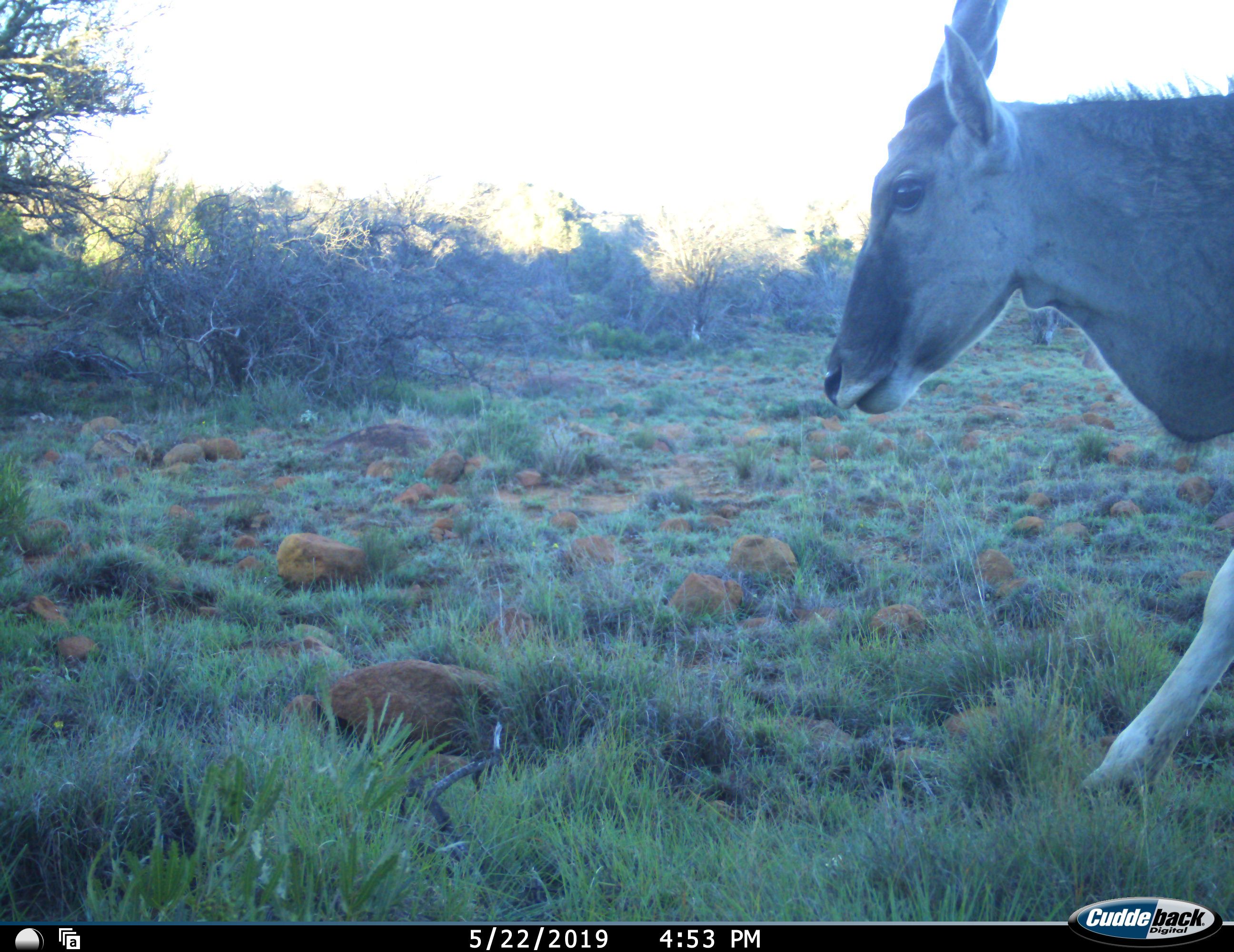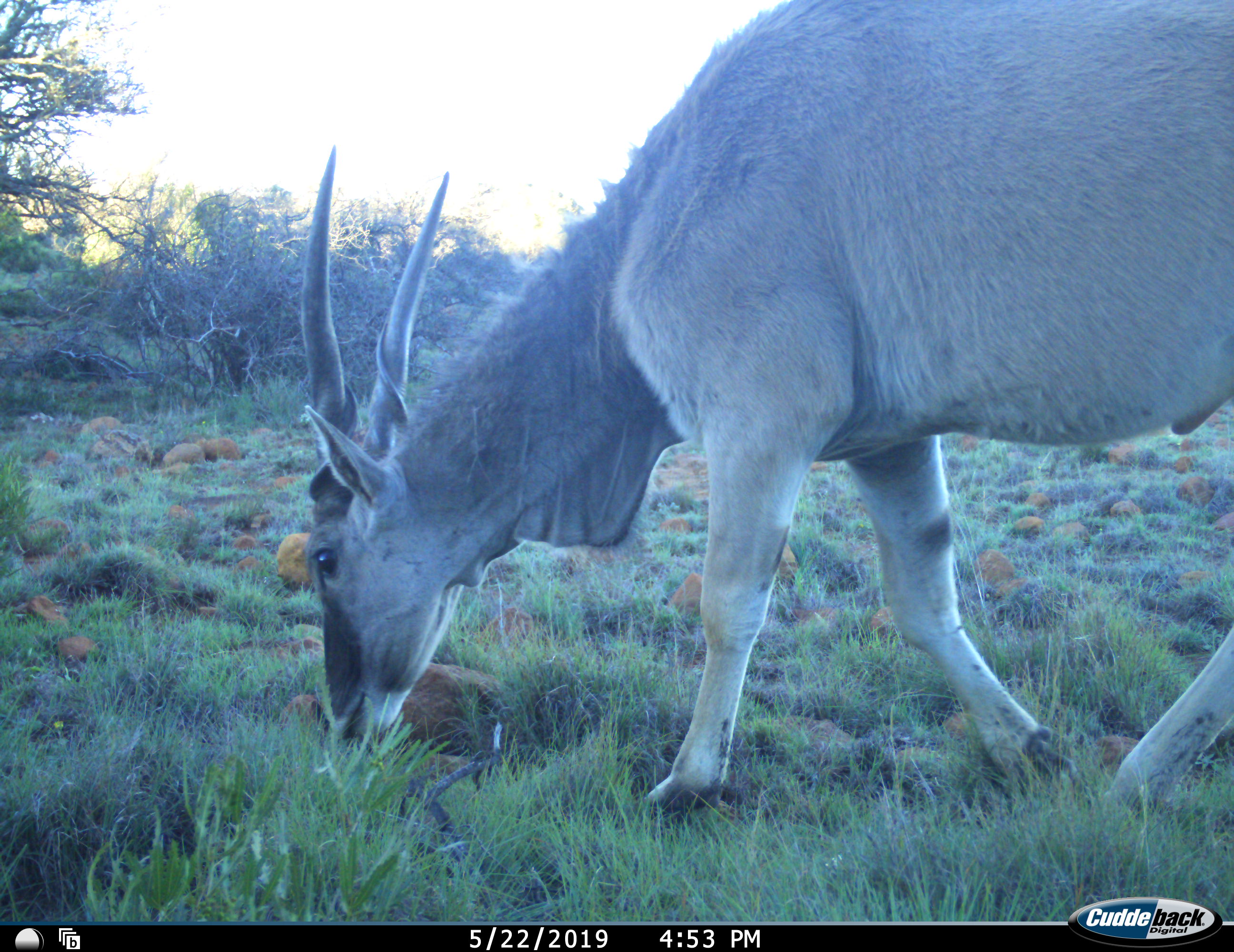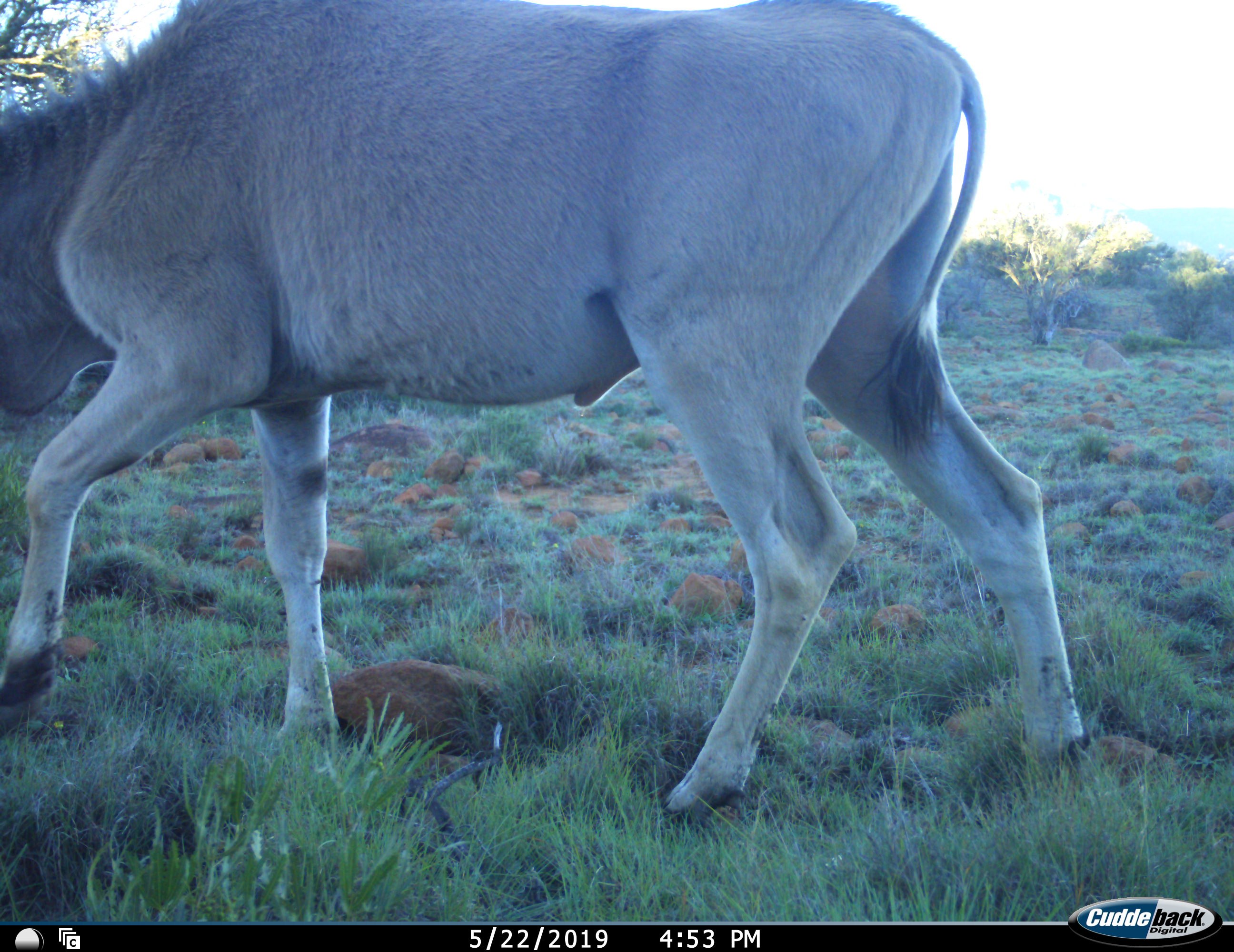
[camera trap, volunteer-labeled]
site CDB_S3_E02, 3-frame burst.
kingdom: Animalia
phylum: Chordata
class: Mammalia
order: Artiodactyla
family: Bovidae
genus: Tragelaphus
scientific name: Tragelaphus oryx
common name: eland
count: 1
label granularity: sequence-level